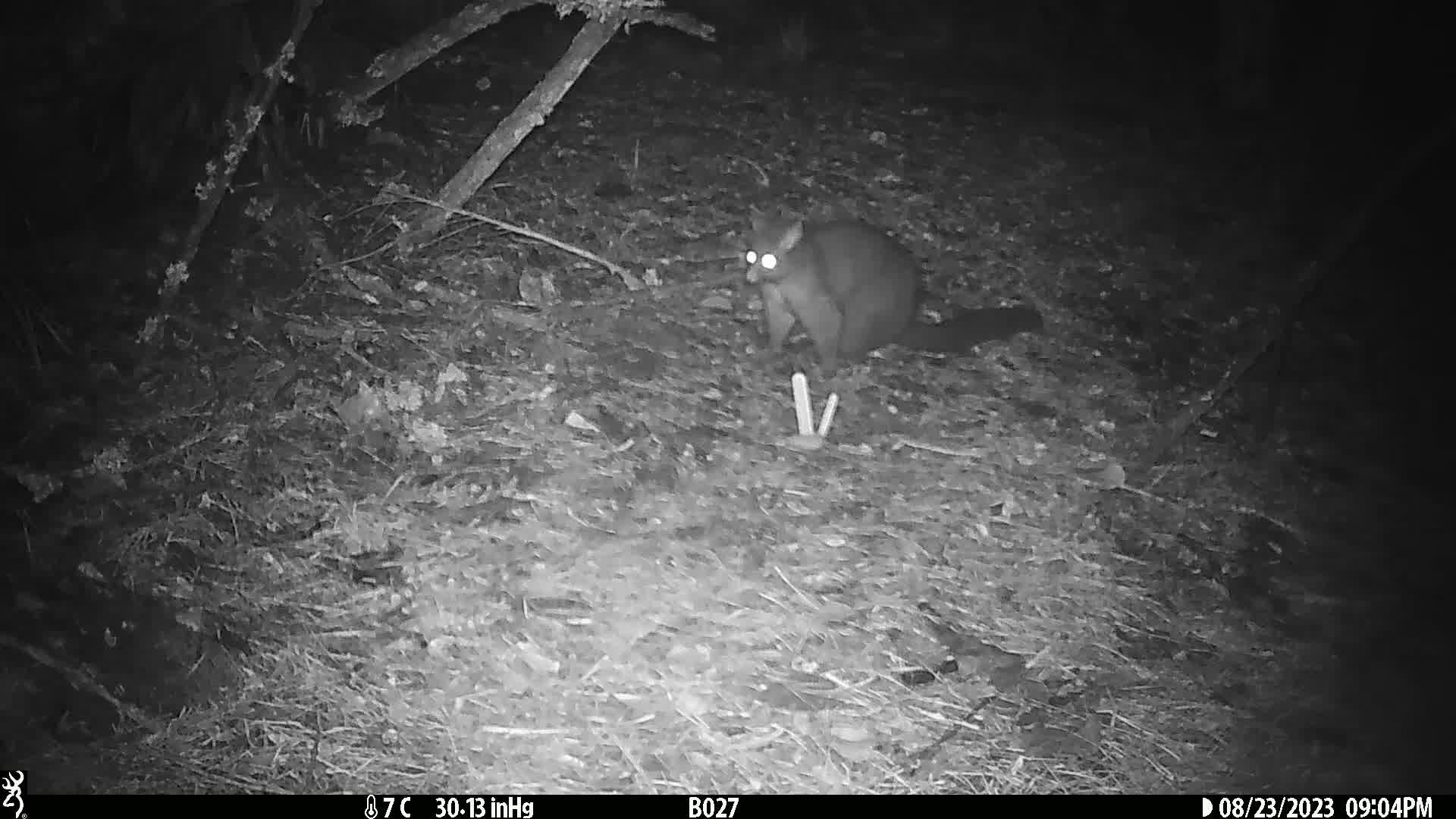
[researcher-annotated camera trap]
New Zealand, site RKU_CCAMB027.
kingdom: Animalia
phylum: Chordata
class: Mammalia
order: Diprotodontia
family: Phalangeridae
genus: Trichosurus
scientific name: Trichosurus vulpecula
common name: common brushtail possum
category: possum